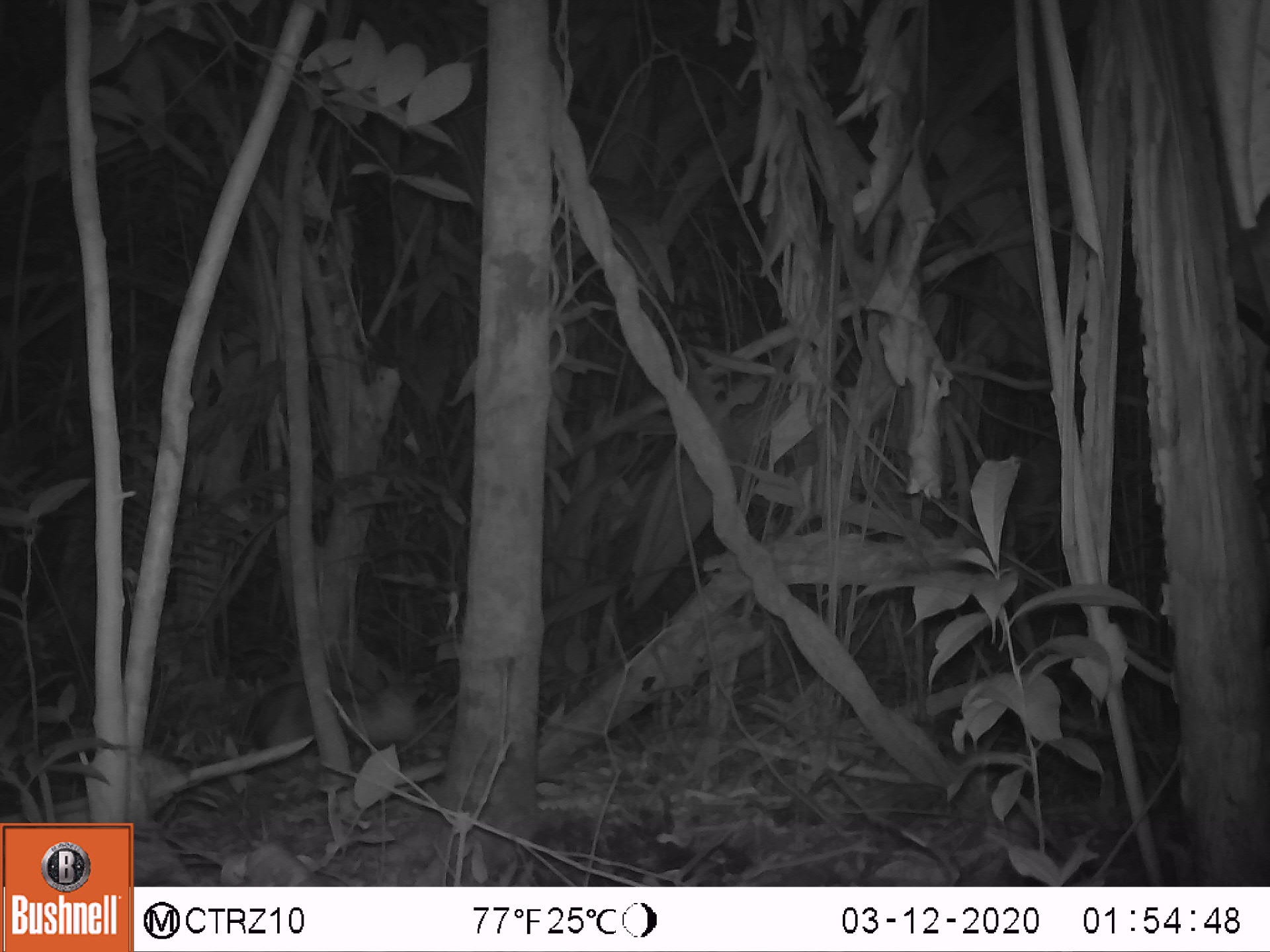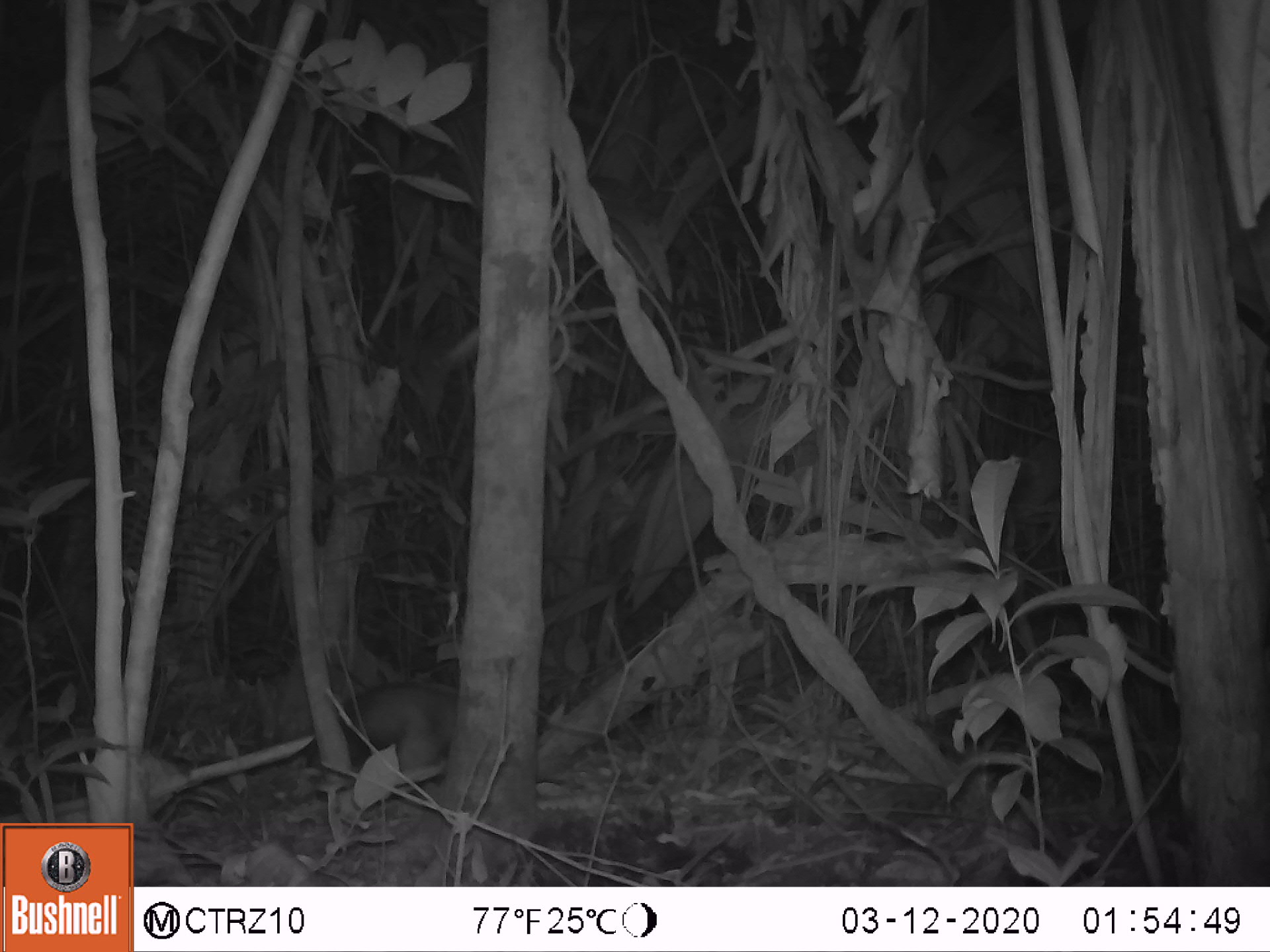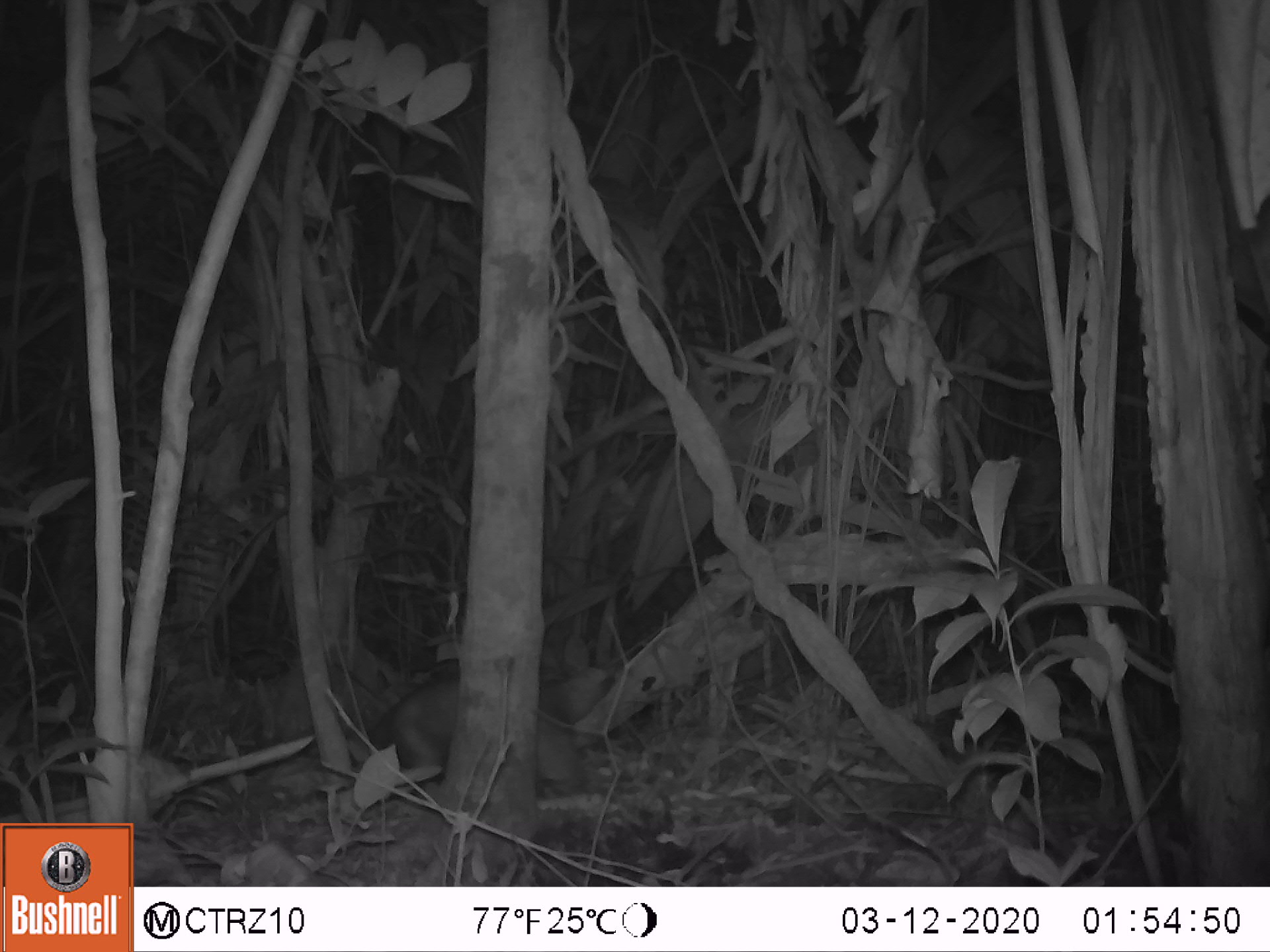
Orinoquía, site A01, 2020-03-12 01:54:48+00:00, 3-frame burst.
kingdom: Animalia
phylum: Chordata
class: Mammalia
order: Rodentia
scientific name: Rodentia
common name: rodent